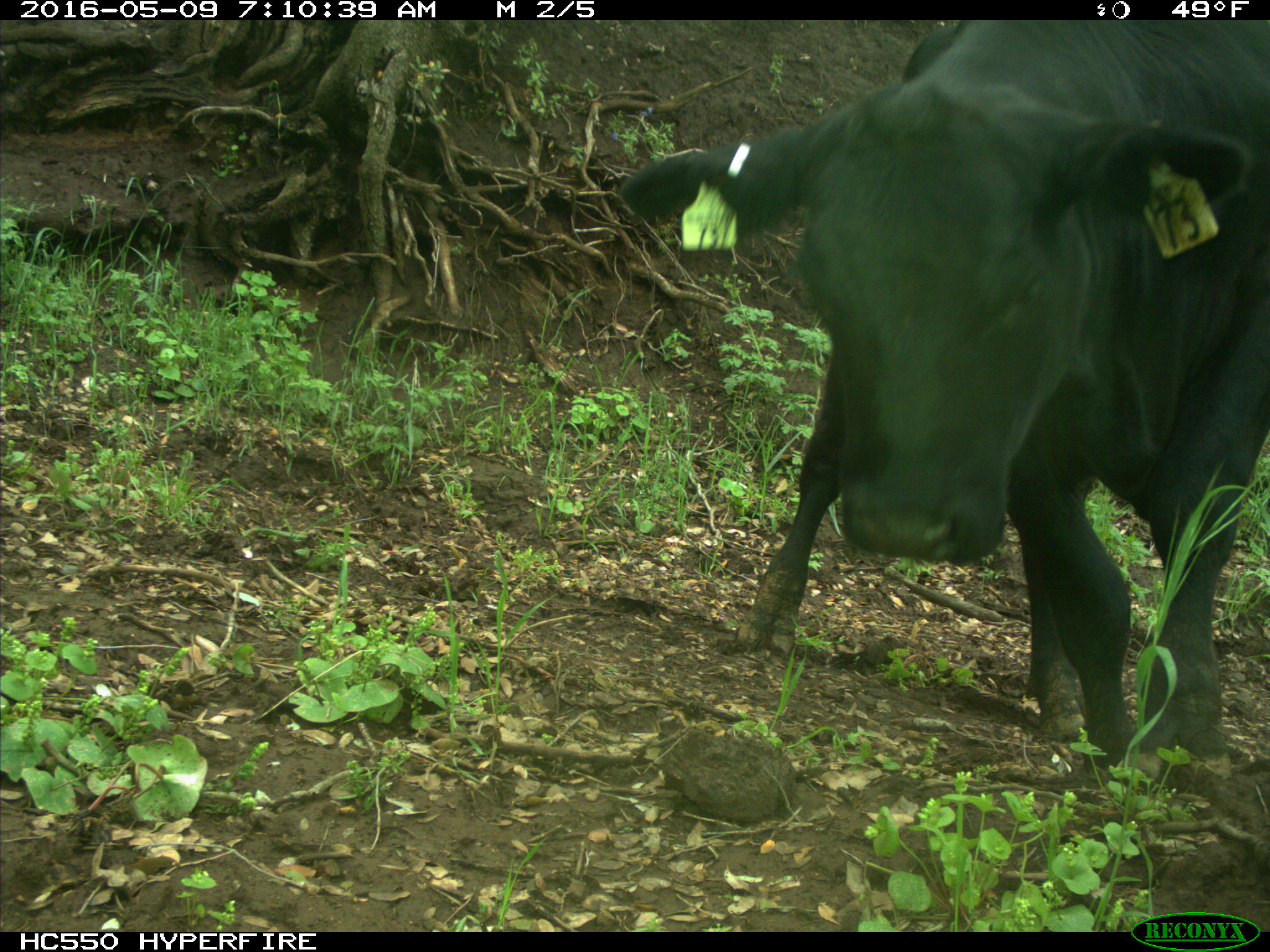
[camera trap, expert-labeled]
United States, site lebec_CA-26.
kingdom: Animalia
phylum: Chordata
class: Mammalia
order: Artiodactyla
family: Bovidae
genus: Bos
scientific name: Bos taurus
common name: domestic cow